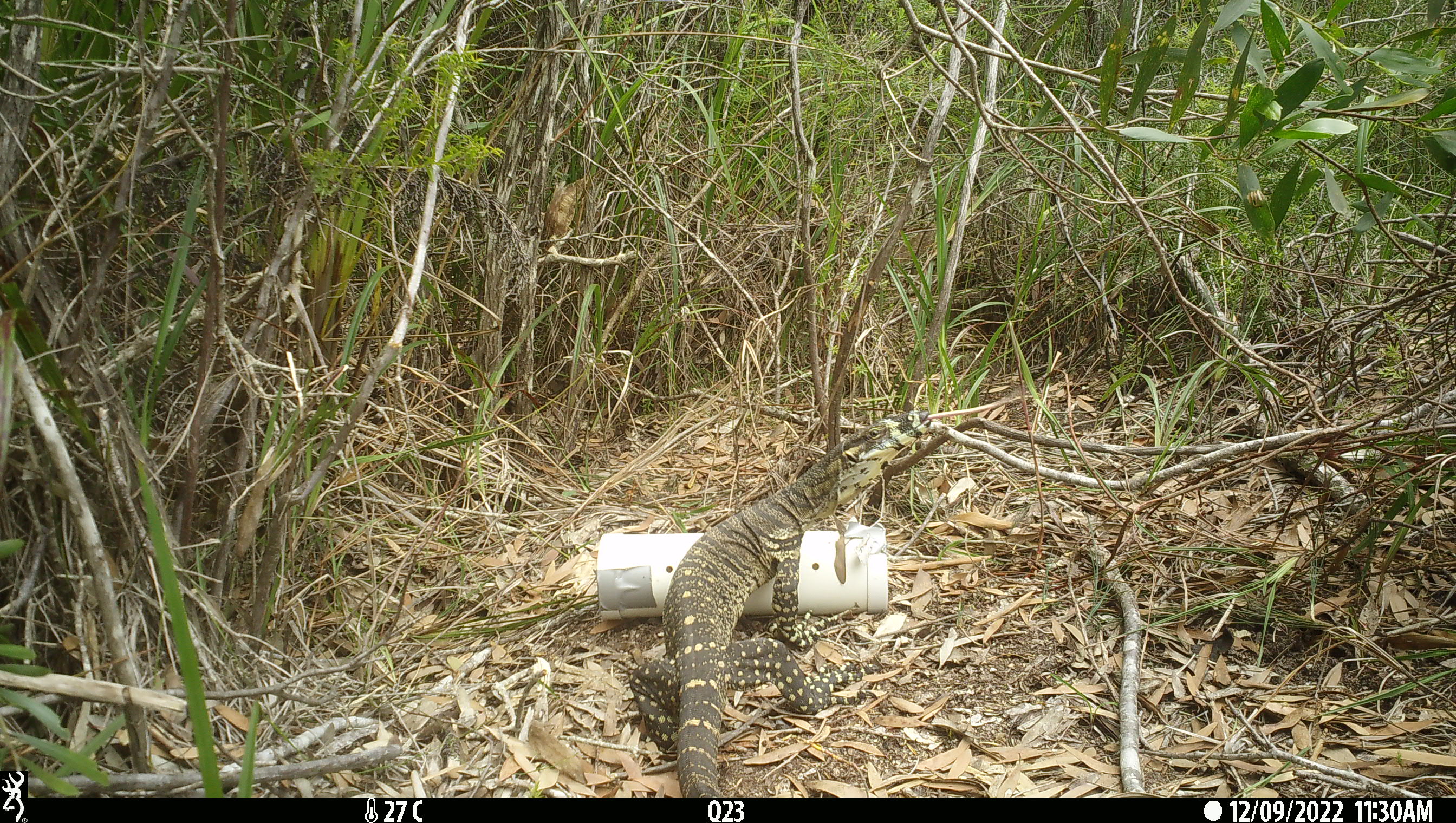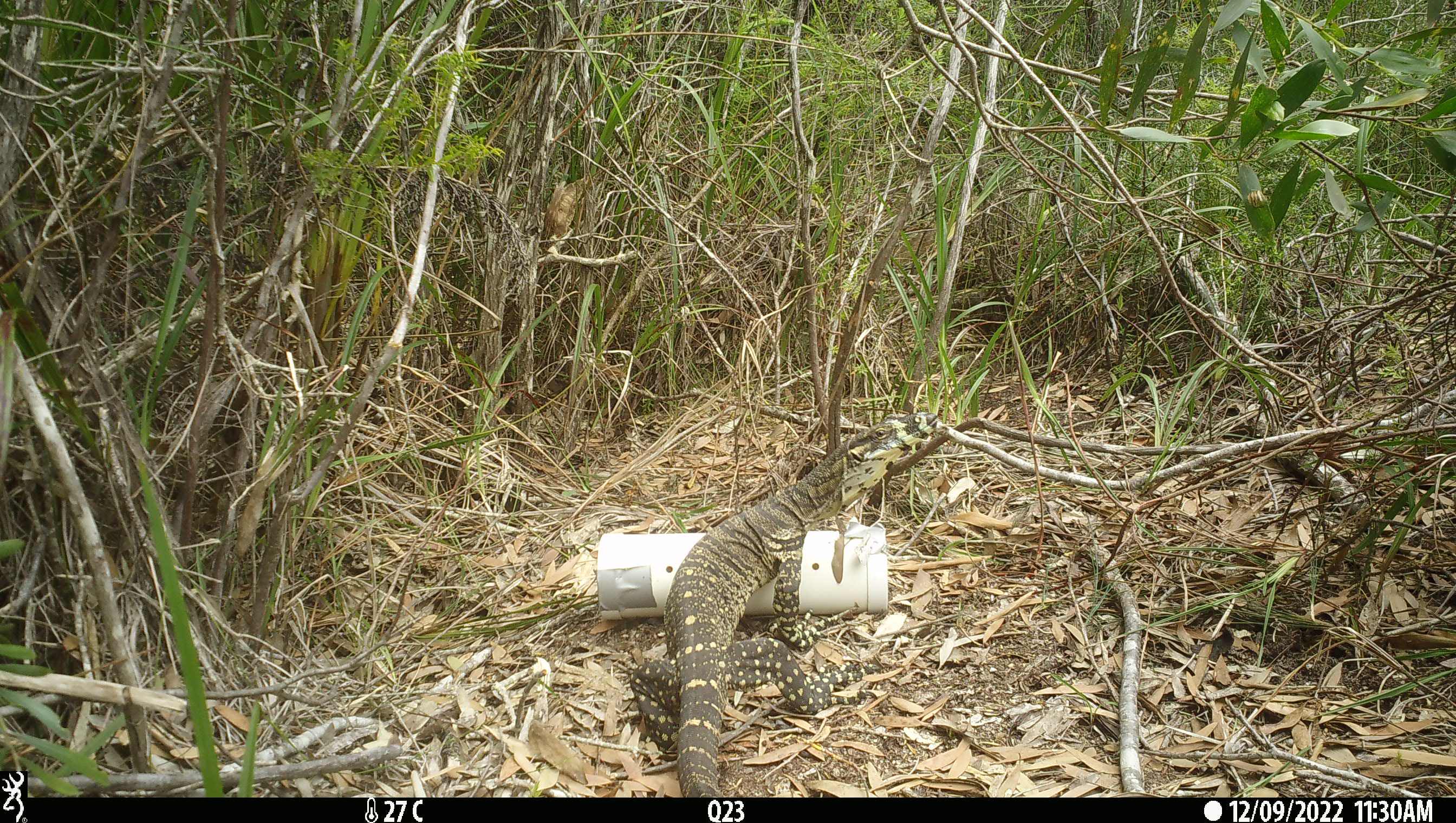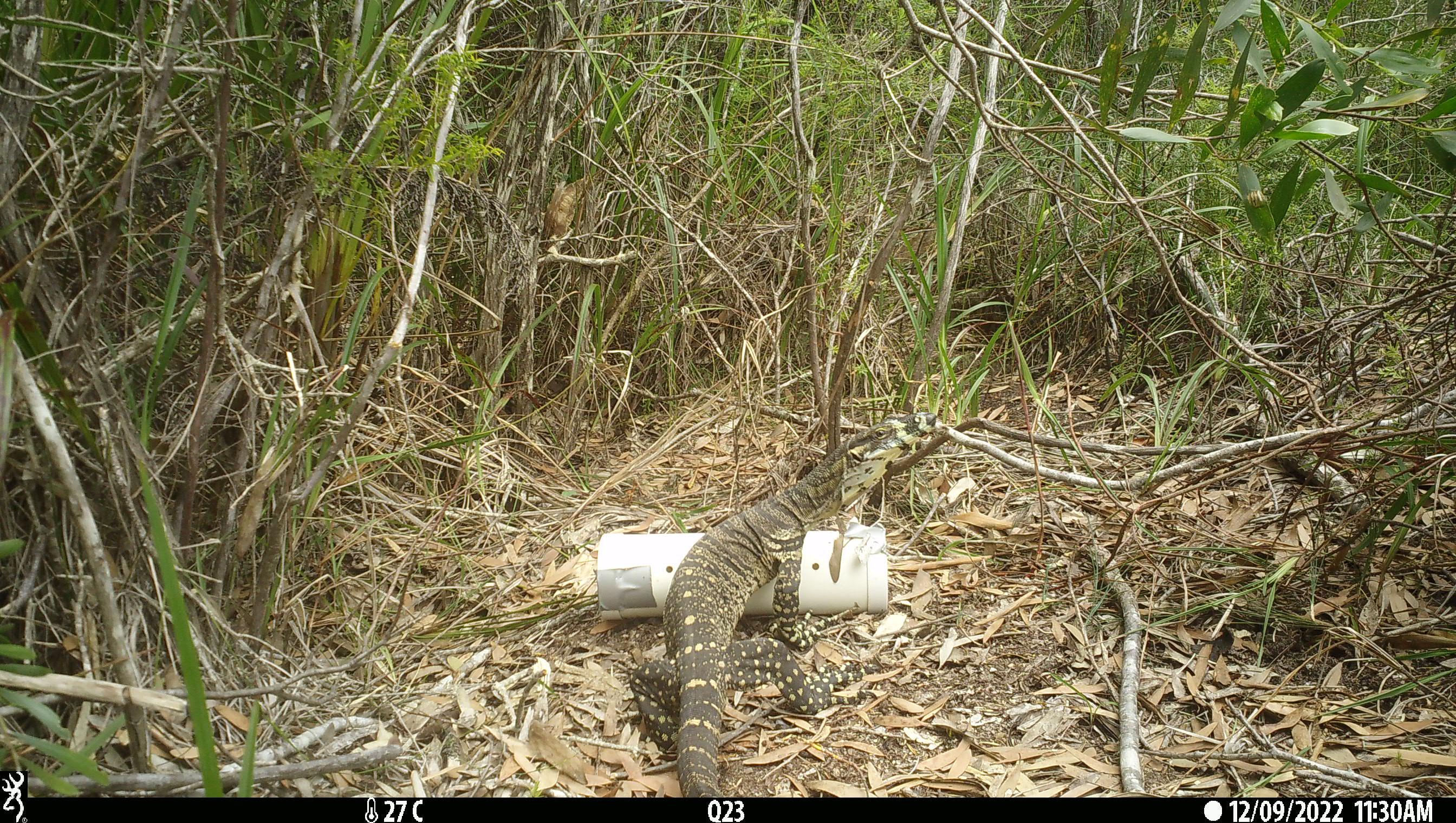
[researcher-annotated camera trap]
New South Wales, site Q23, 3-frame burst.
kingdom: Animalia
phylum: Chordata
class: Reptilia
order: Squamata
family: Varanidae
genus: Varanus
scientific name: Varanus varius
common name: lace monitor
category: goanna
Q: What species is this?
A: Goanna (lace monitor) (Varanus varius).